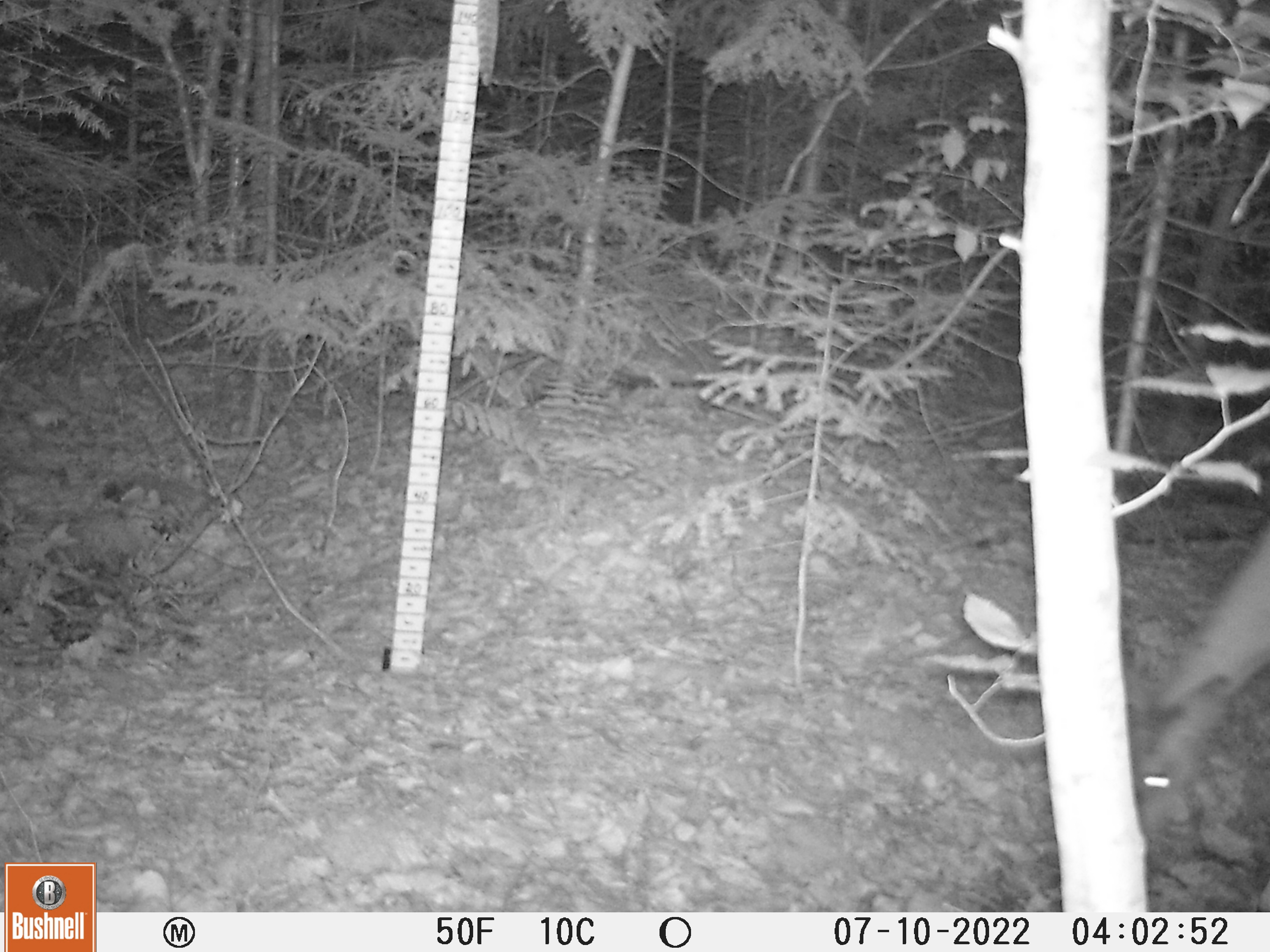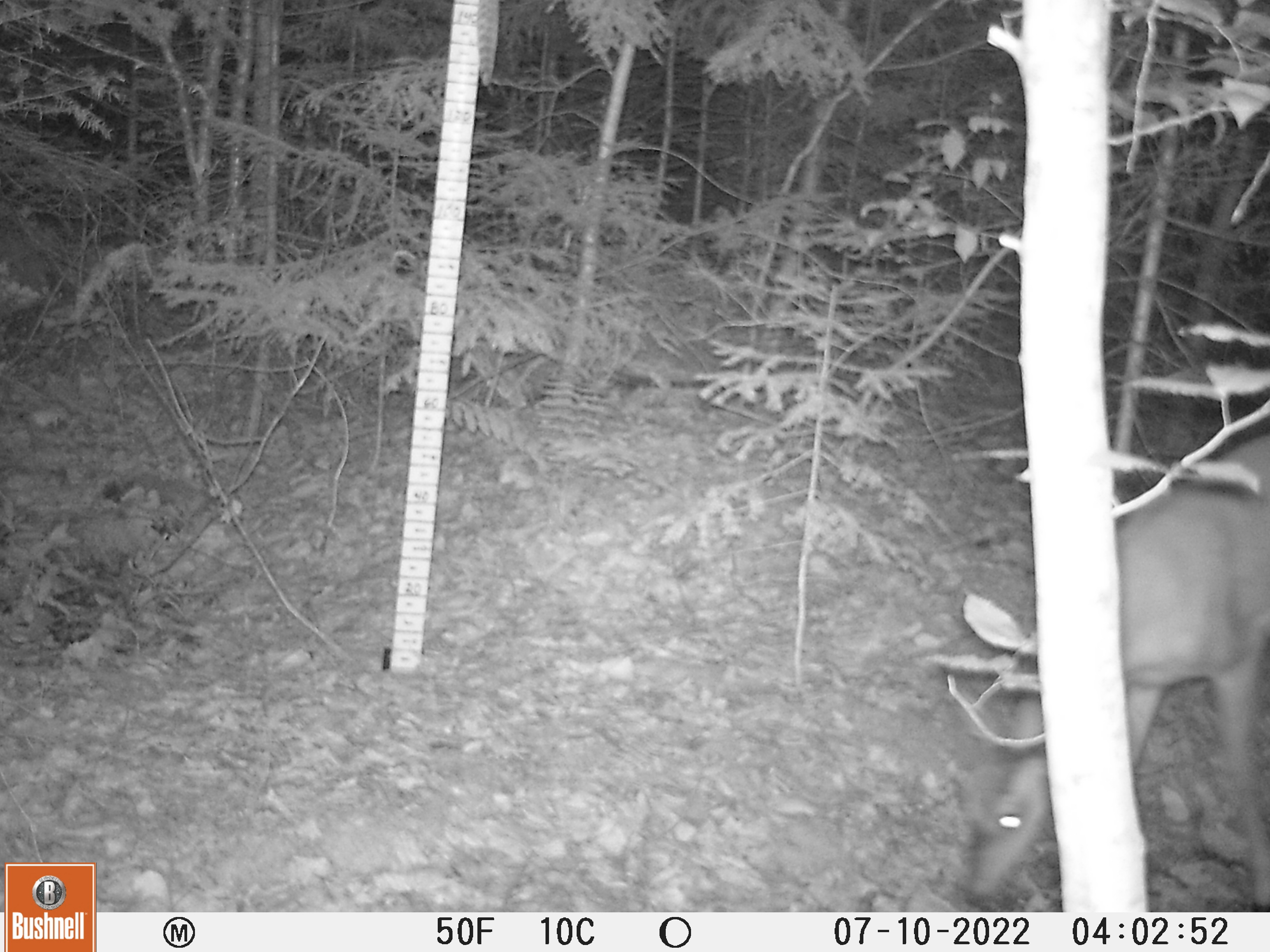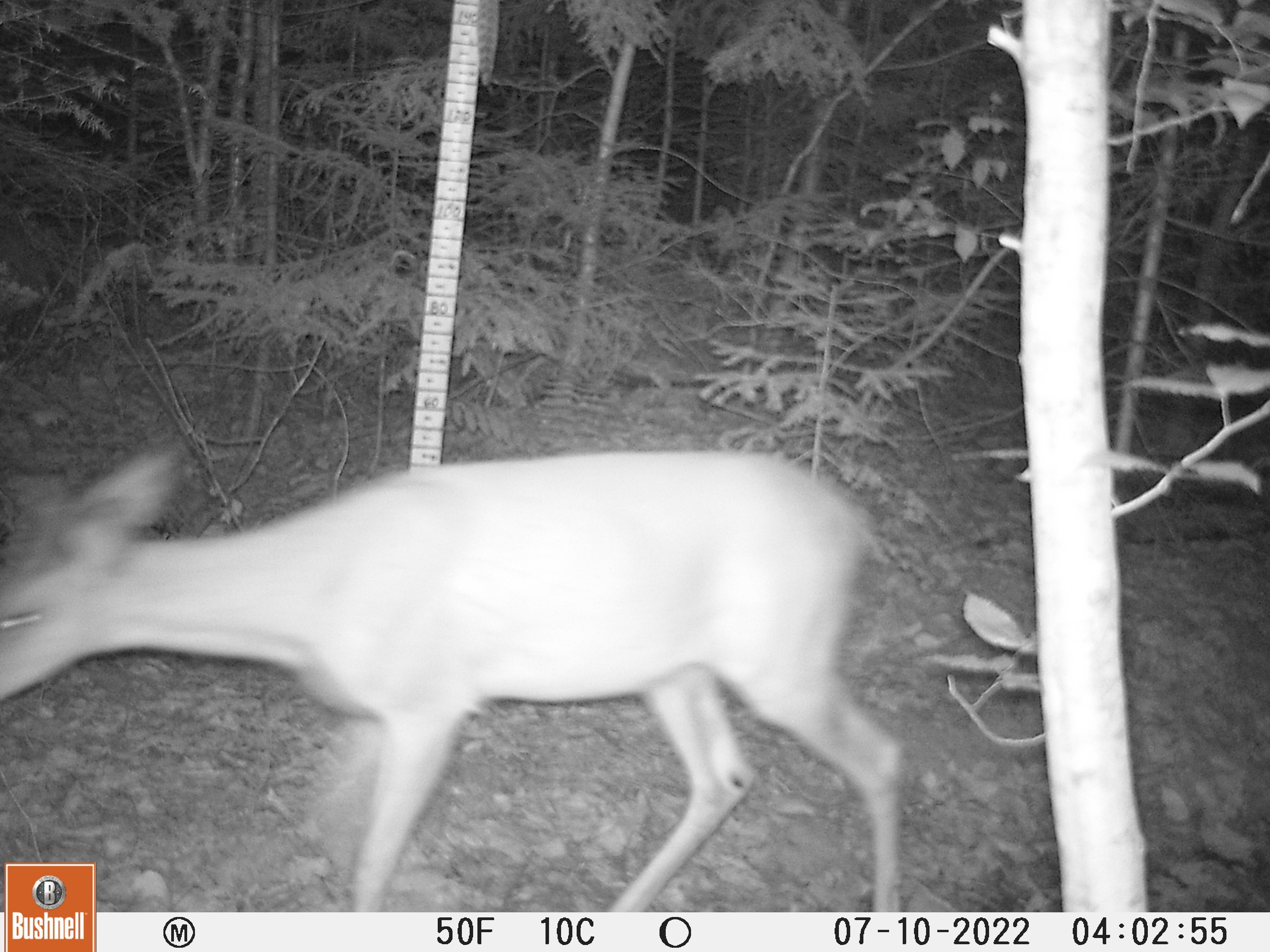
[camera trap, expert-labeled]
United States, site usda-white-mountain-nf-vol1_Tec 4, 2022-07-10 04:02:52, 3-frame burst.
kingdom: Animalia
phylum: Chordata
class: Mammalia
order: Artiodactyla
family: Cervidae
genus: Odocoileus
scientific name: Odocoileus virginianus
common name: white-tailed deer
White-tailed deer (Odocoileus virginianus).